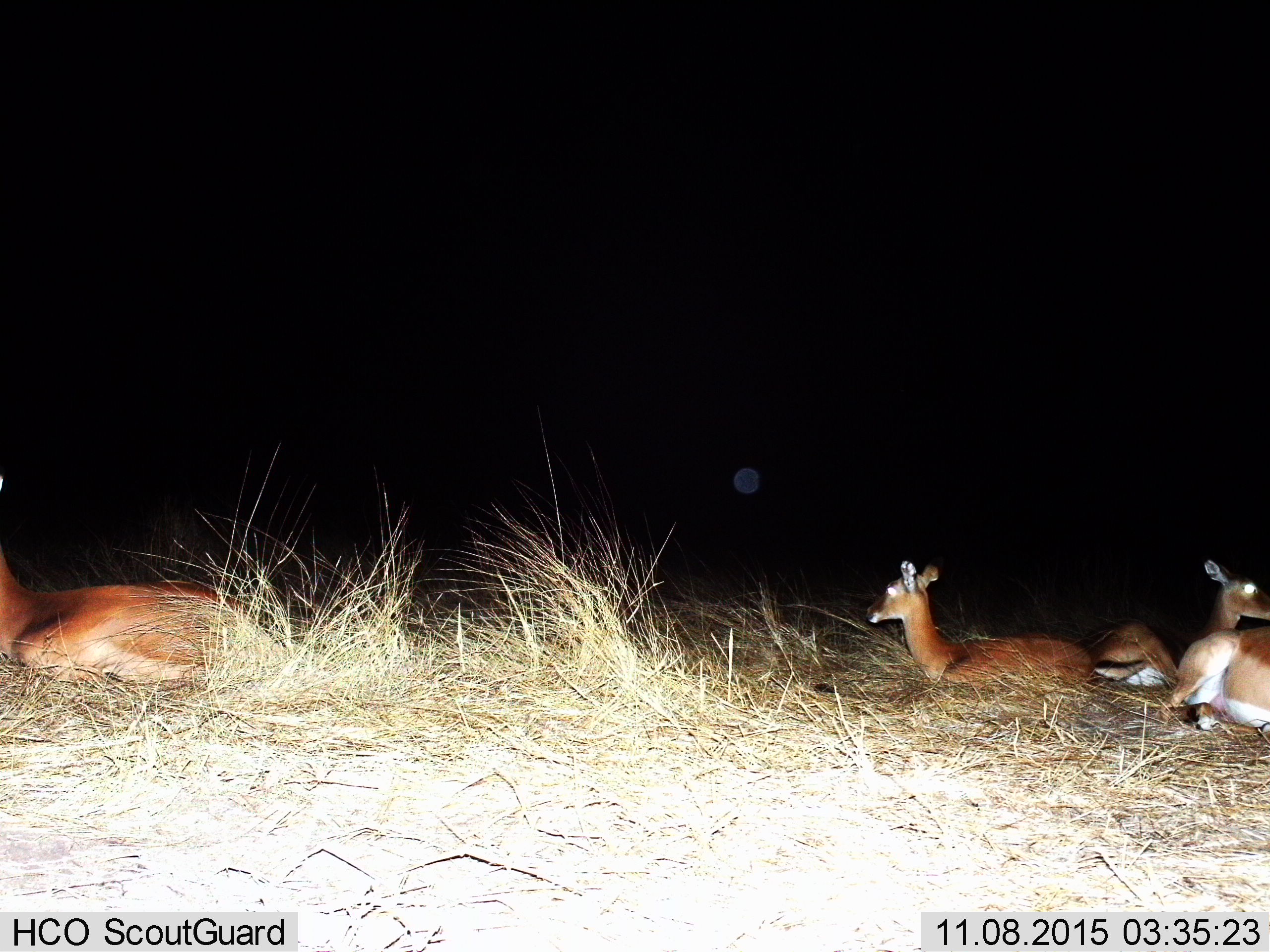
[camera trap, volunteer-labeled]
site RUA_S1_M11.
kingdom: Animalia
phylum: Chordata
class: Mammalia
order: Artiodactyla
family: Bovidae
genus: Aepyceros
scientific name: Aepyceros melampus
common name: impala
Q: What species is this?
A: Impala (Aepyceros melampus).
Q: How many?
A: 4.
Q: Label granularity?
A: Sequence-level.